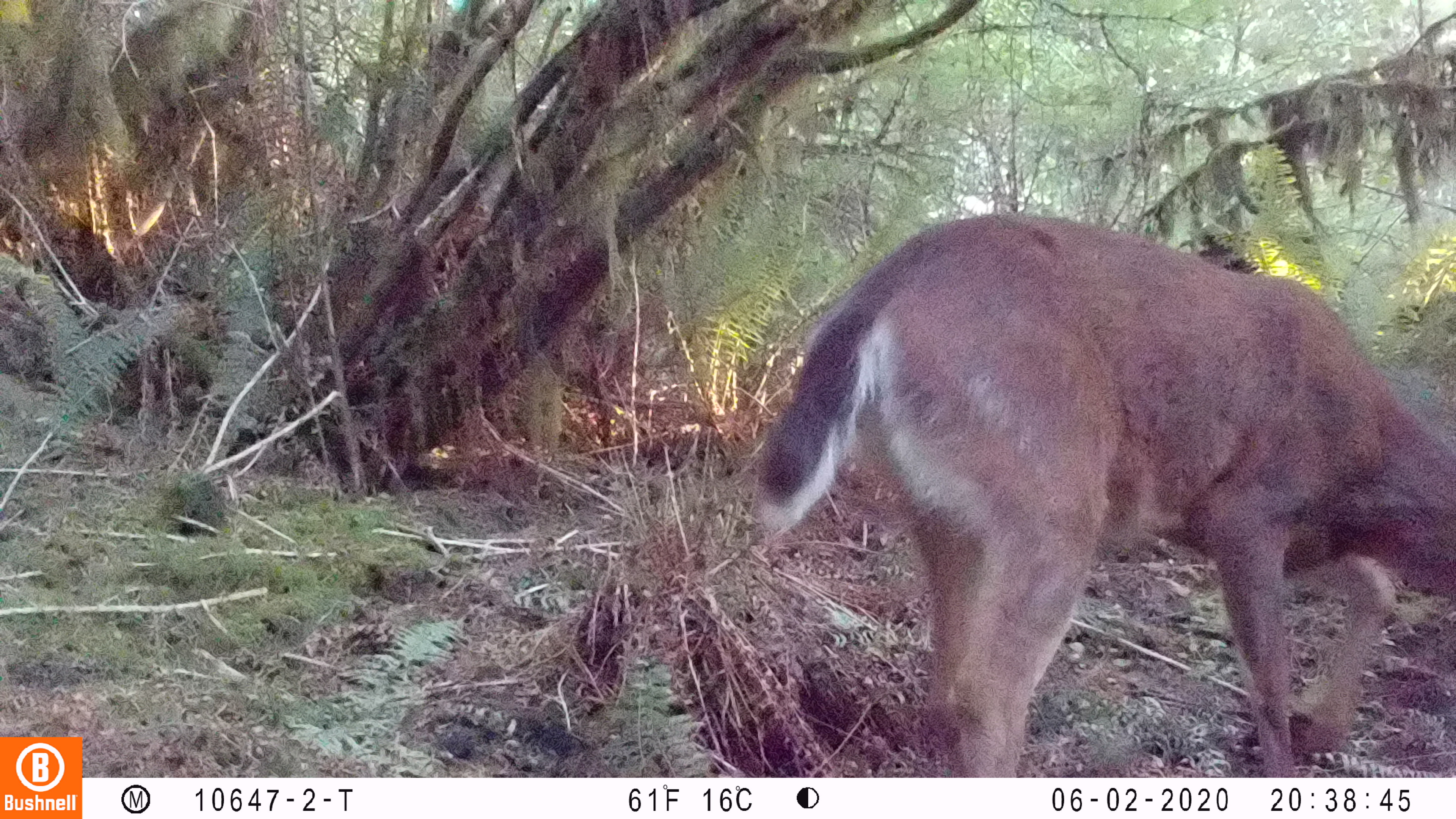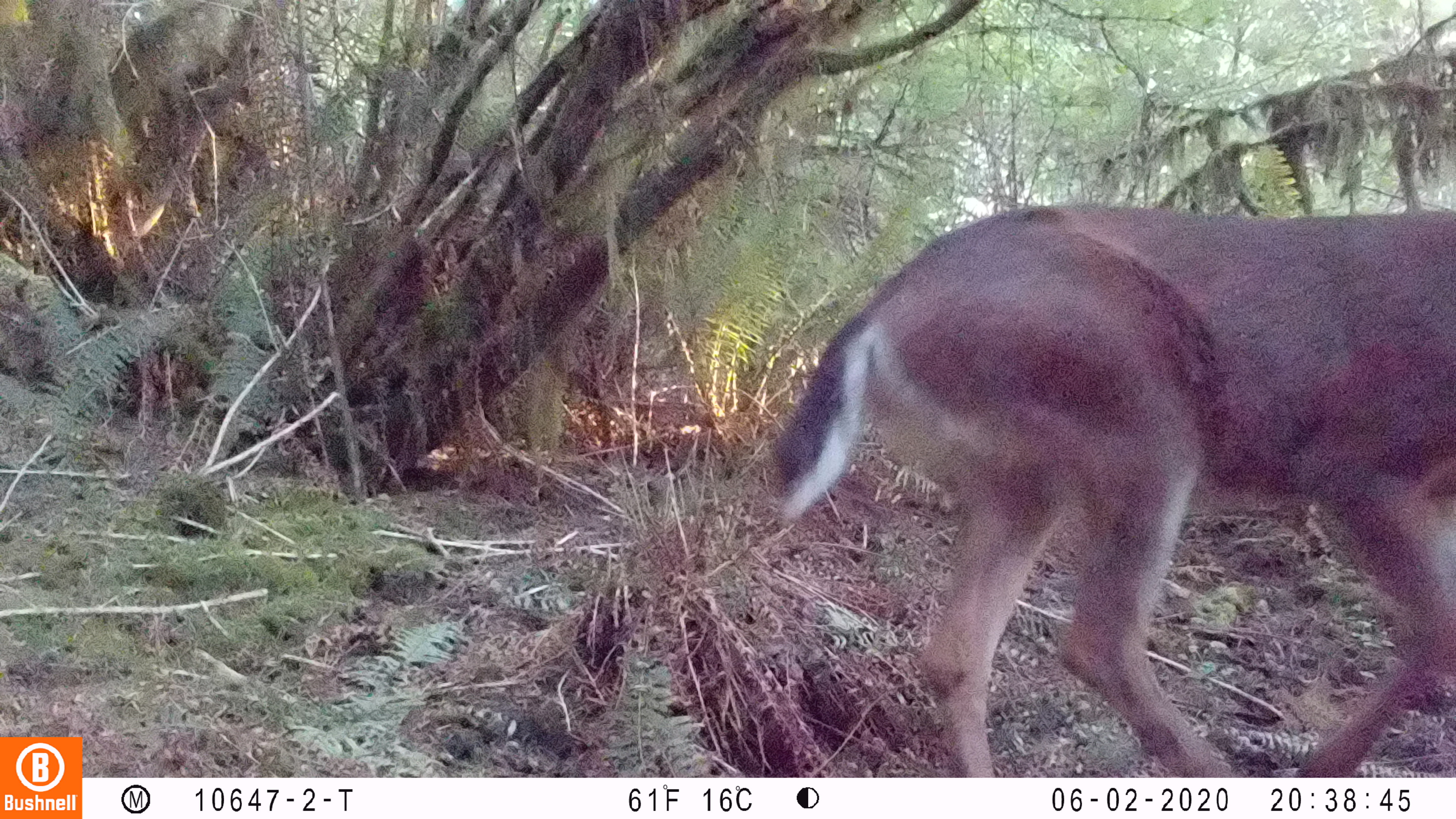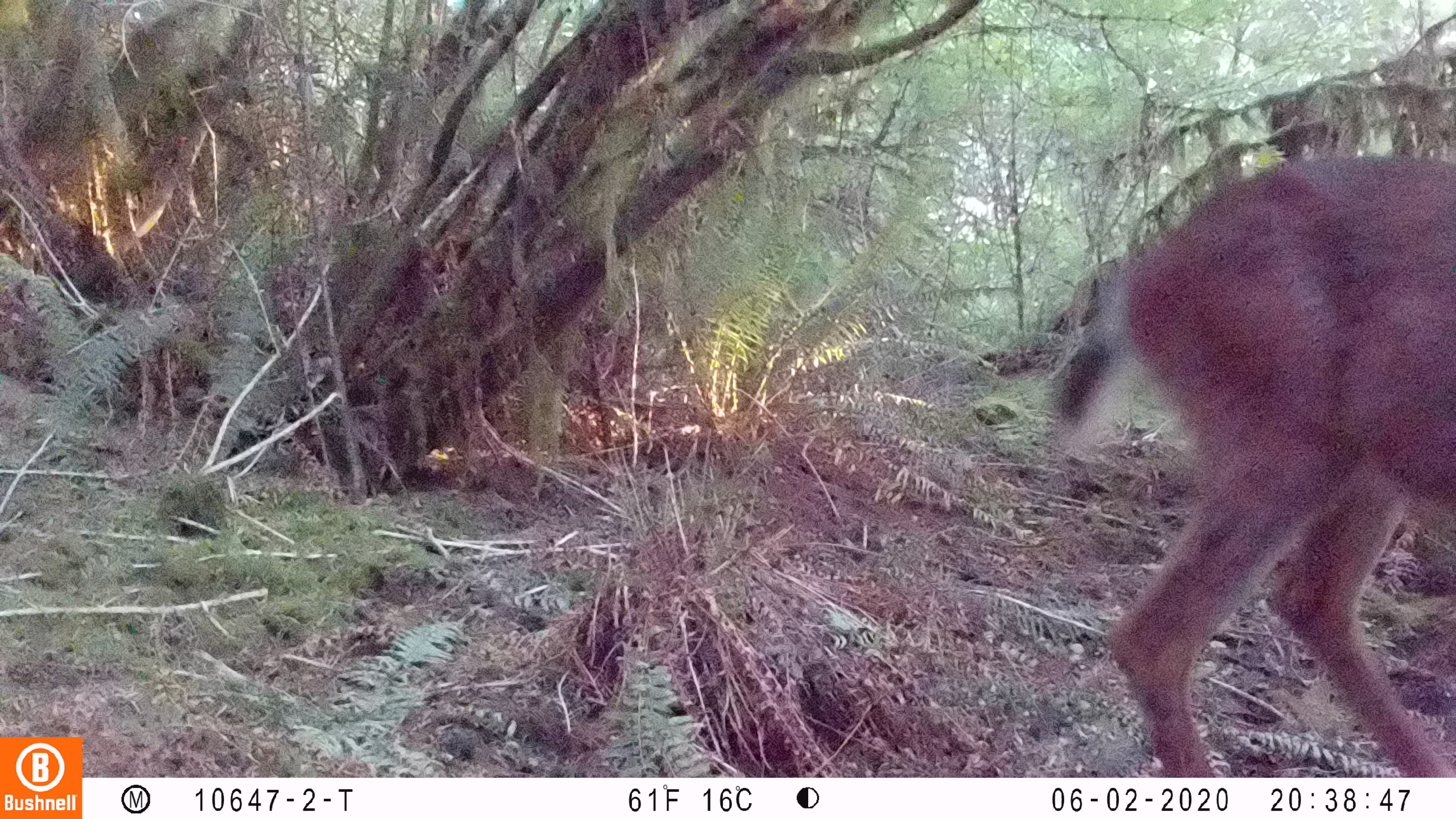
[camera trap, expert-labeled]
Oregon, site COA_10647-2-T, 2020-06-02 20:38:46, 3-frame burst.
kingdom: Animalia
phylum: Chordata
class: Mammalia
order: Artiodactyla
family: Cervidae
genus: Odocoileus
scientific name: Odocoileus hemionus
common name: black-tailed deer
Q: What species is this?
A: Black-tailed deer (Odocoileus hemionus).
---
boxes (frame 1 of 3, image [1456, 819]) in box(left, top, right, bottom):
black-tailed deer: box(745, 201, 1449, 770)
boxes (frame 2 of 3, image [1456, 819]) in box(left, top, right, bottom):
black-tailed deer: box(759, 186, 1453, 766)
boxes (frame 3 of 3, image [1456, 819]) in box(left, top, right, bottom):
black-tailed deer: box(1041, 143, 1449, 770)